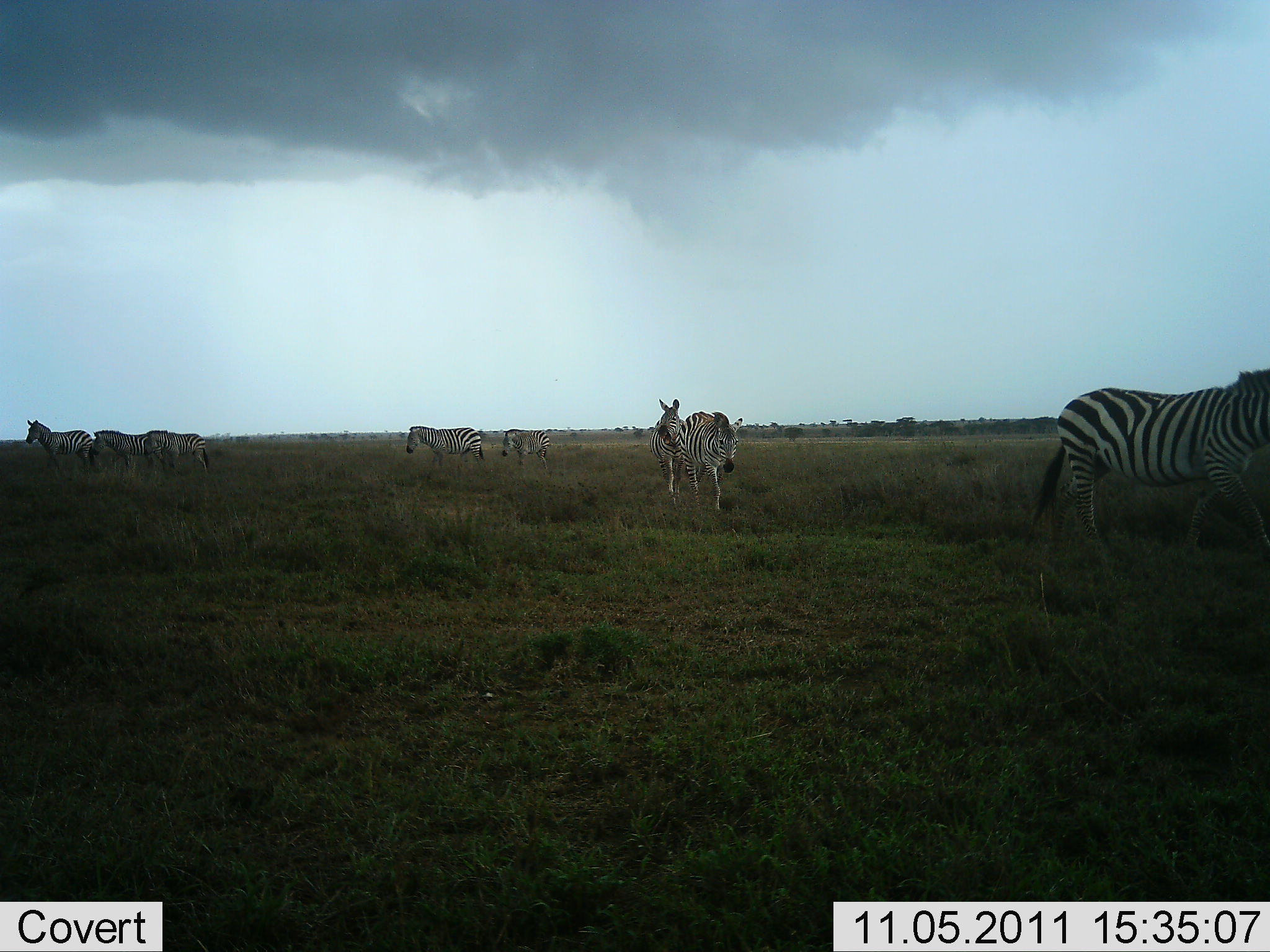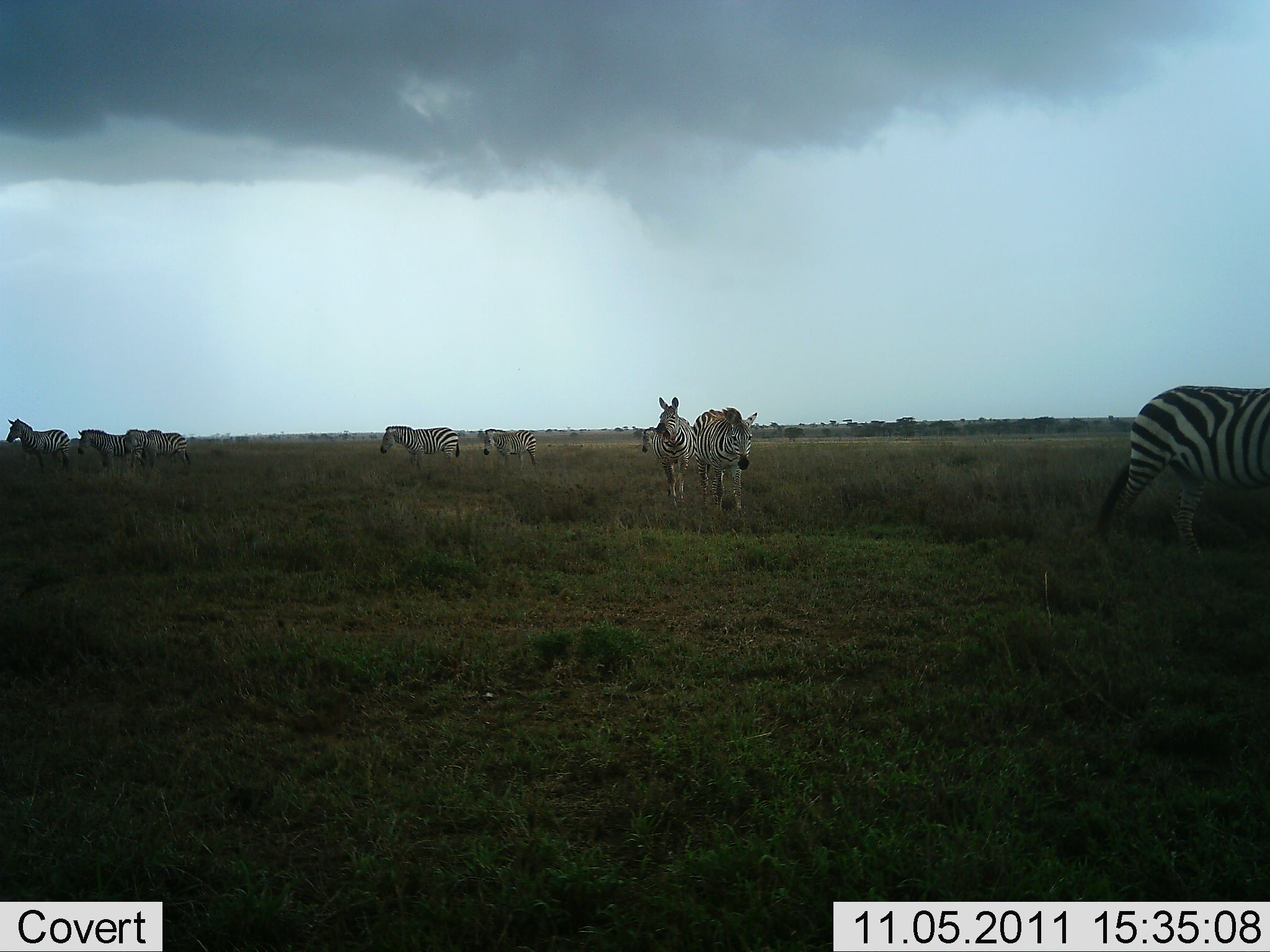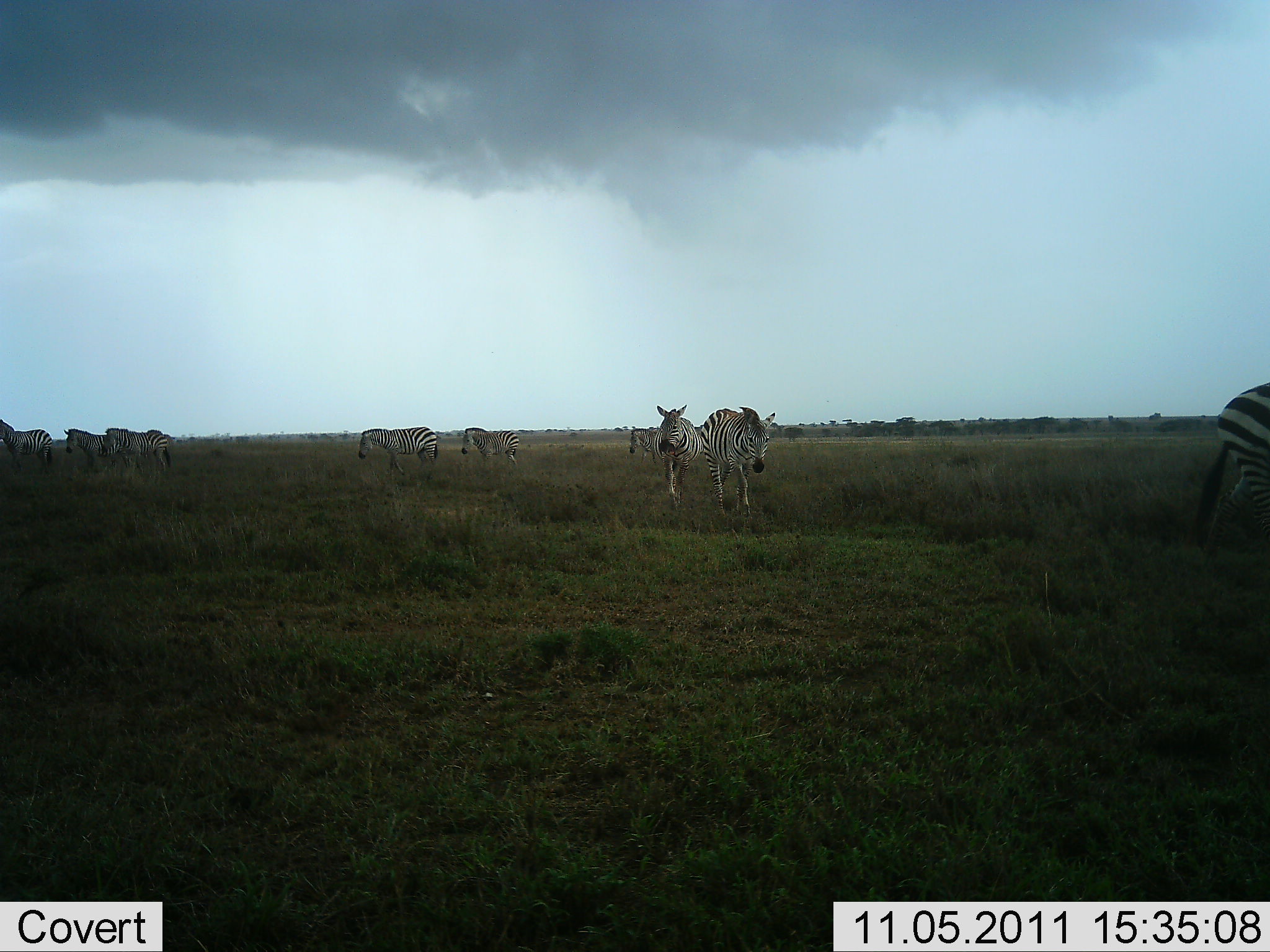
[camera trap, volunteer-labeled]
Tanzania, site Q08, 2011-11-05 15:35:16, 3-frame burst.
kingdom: Animalia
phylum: Chordata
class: Mammalia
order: Perissodactyla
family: Equidae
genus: Equus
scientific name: Equus quagga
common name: plains zebra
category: zebra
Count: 9.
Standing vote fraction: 14%.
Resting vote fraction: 7%.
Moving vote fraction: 86%.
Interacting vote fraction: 0%.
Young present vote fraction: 0%.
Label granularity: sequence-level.